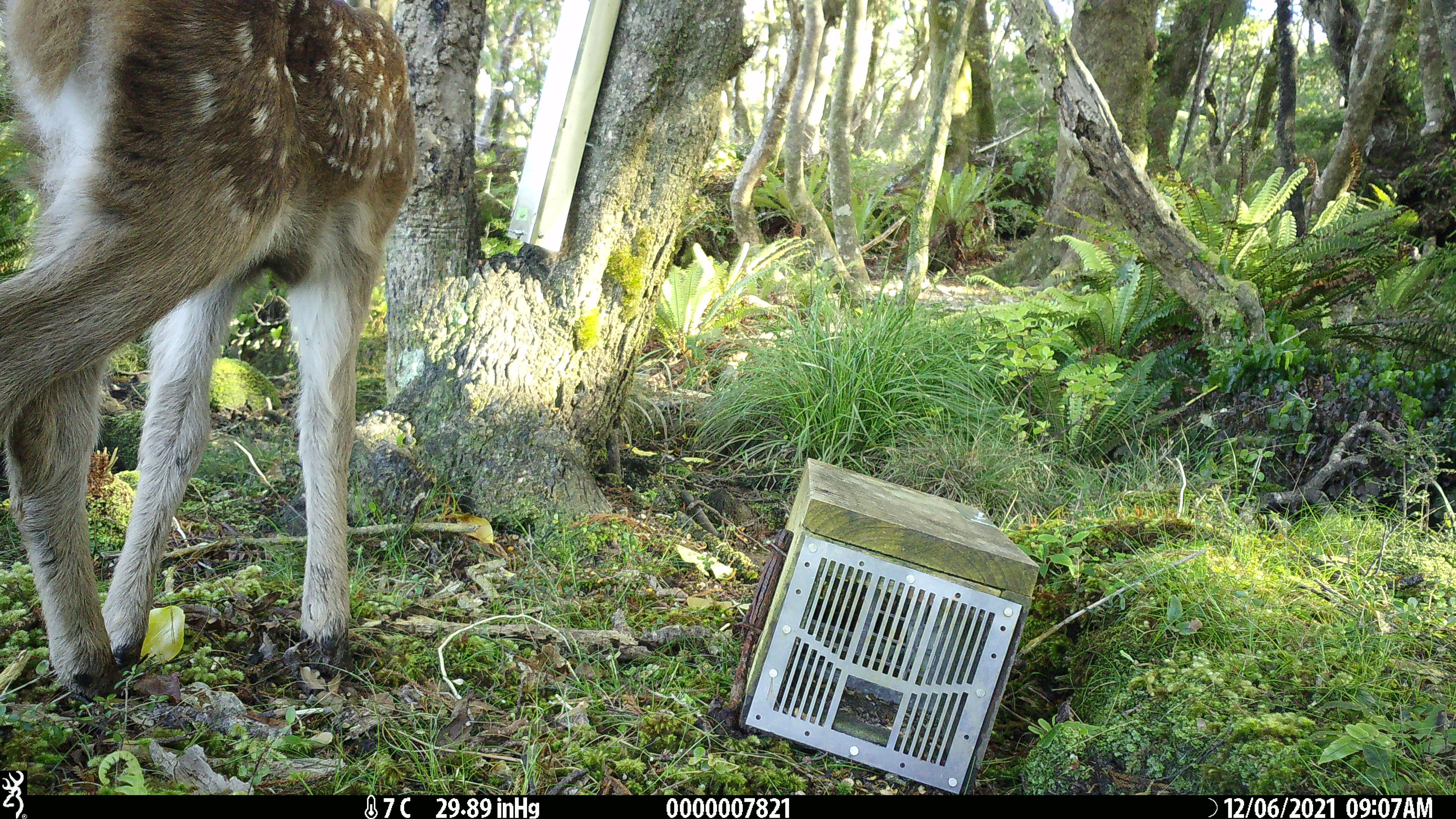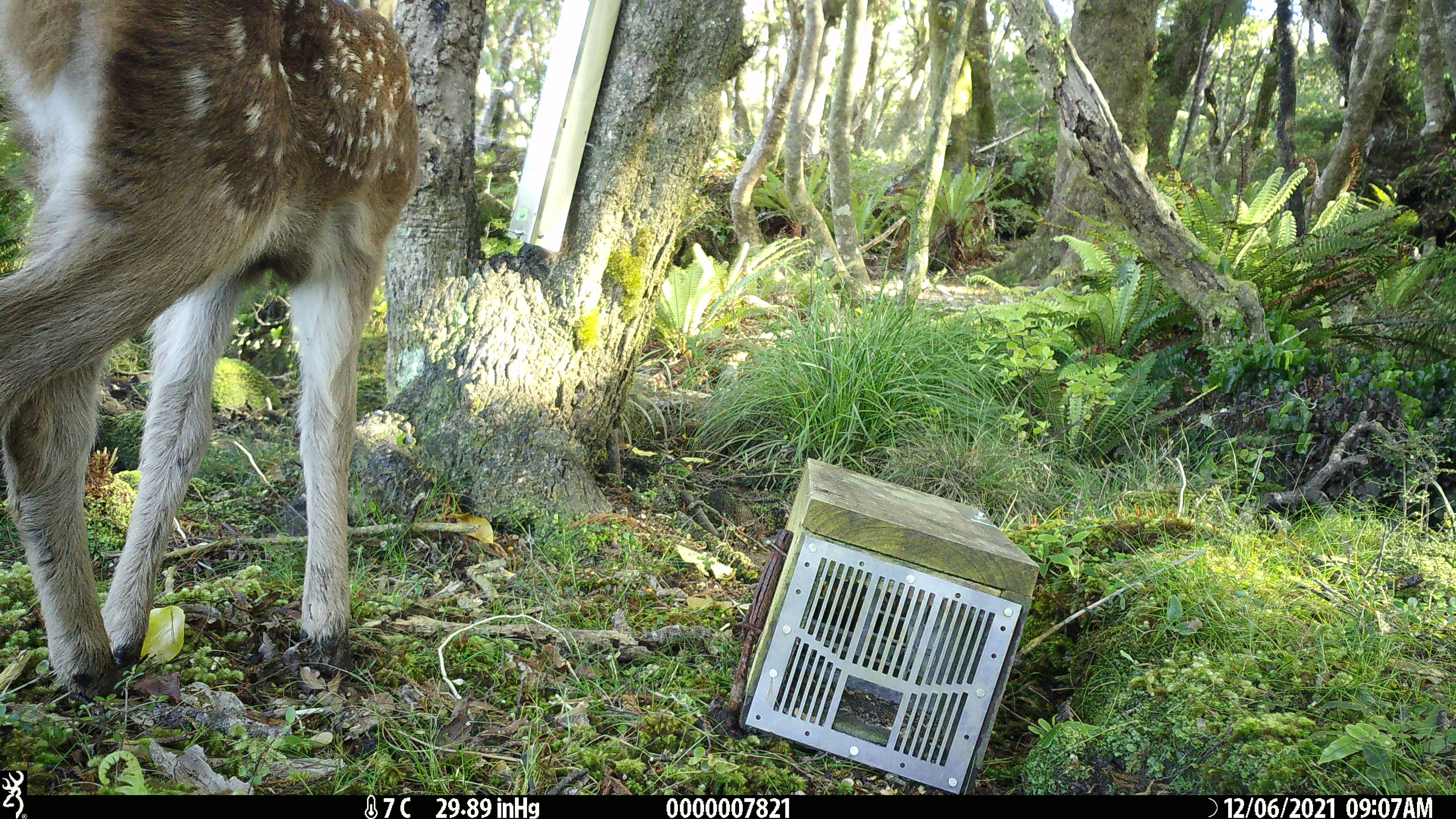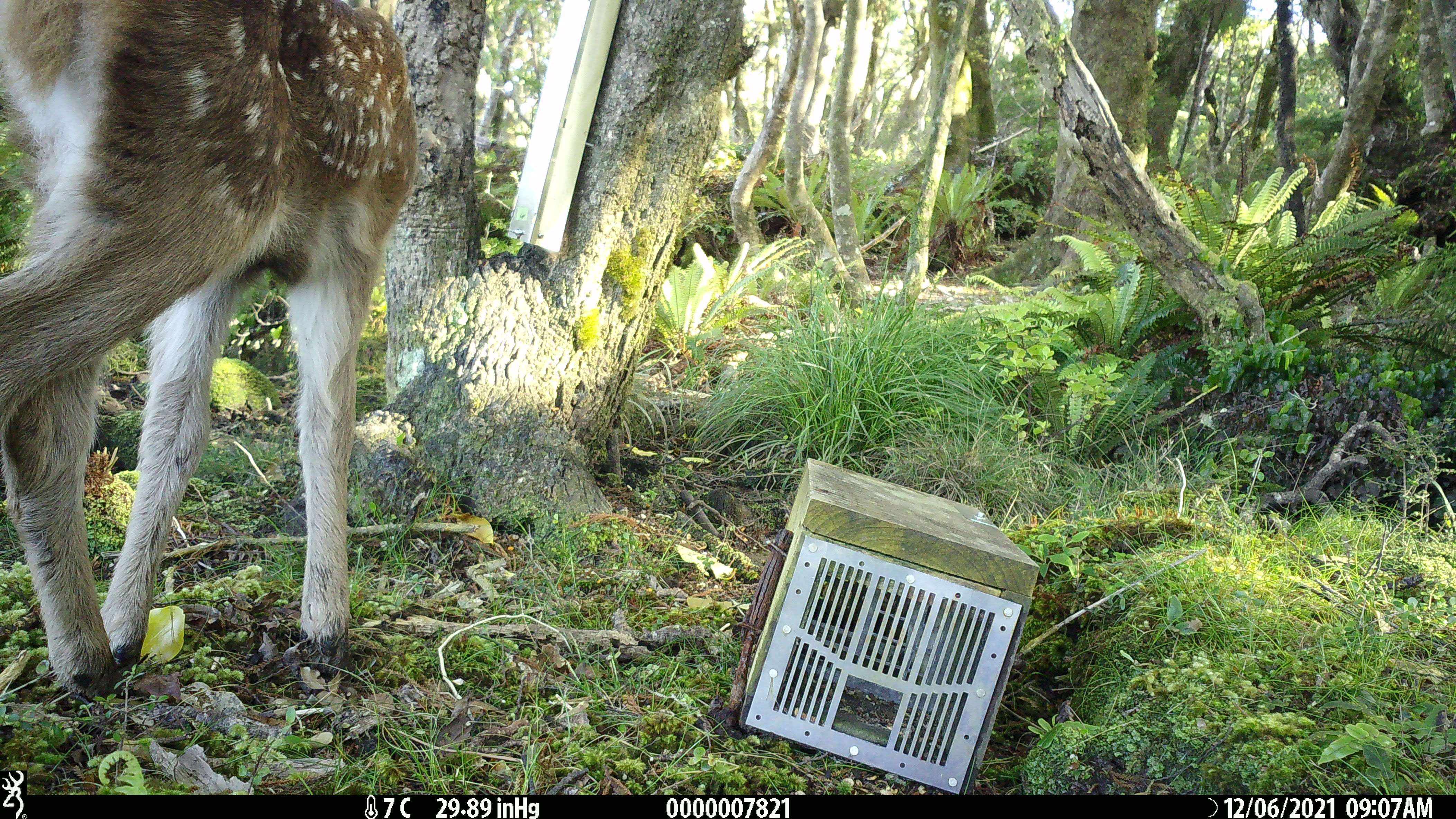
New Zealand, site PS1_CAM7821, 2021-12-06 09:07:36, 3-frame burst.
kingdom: Animalia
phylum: Chordata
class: Mammalia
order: Artiodactyla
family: Cervidae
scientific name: Cervidae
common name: deer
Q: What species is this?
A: Deer (Cervidae).